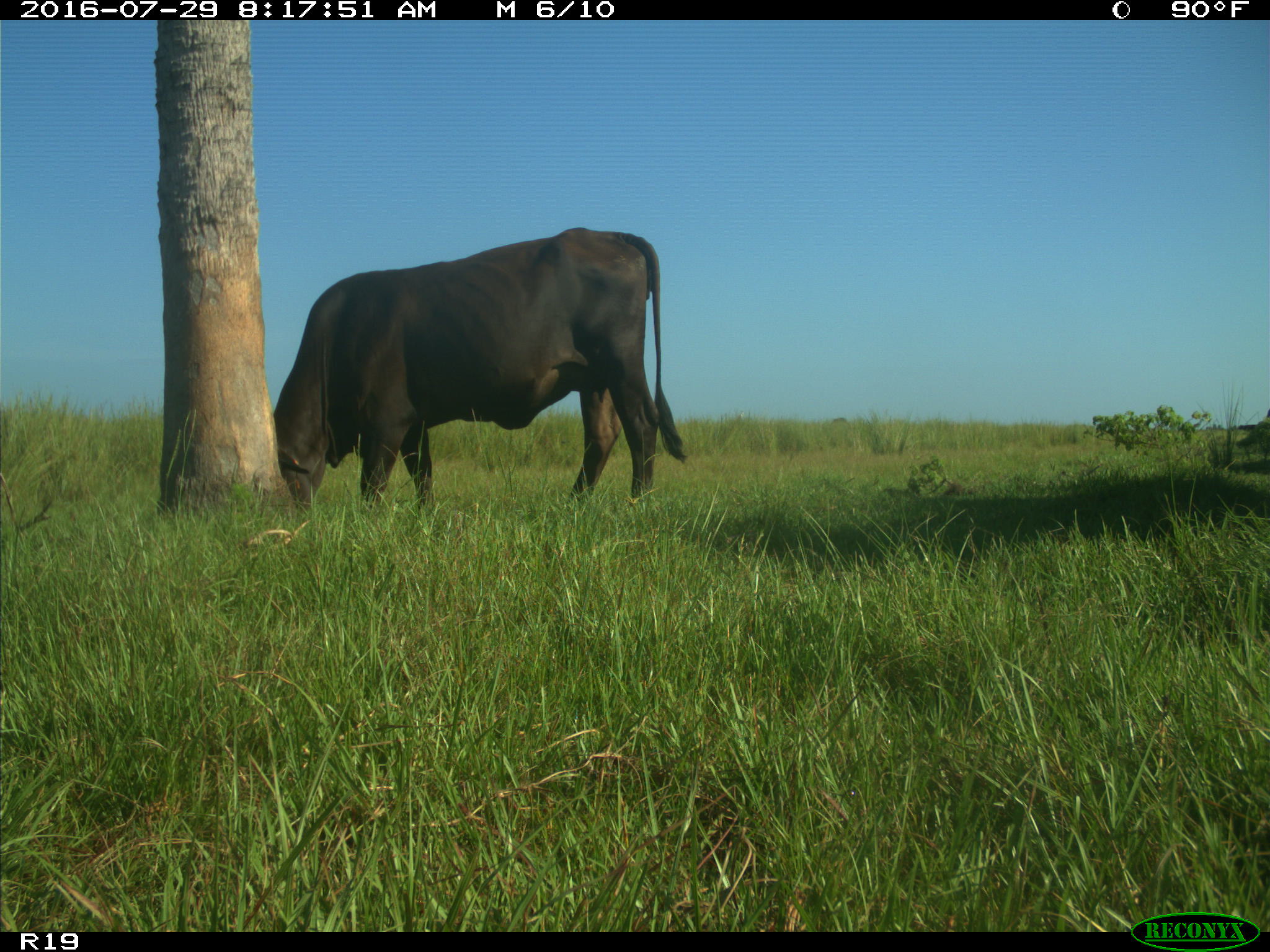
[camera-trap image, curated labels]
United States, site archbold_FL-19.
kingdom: Animalia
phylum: Chordata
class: Mammalia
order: Artiodactyla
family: Bovidae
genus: Bos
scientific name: Bos taurus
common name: domestic cow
Bos taurus (domestic cow).